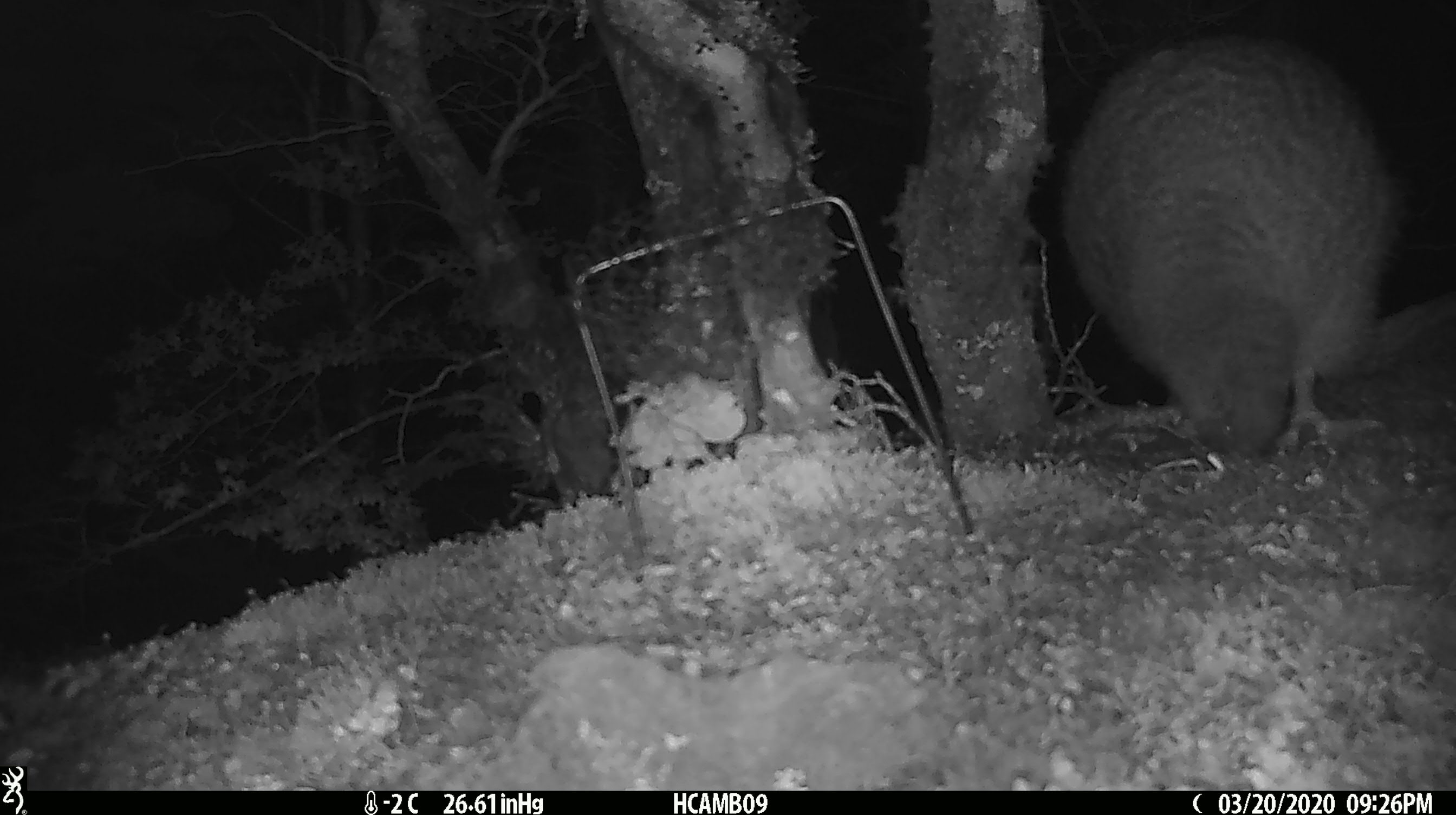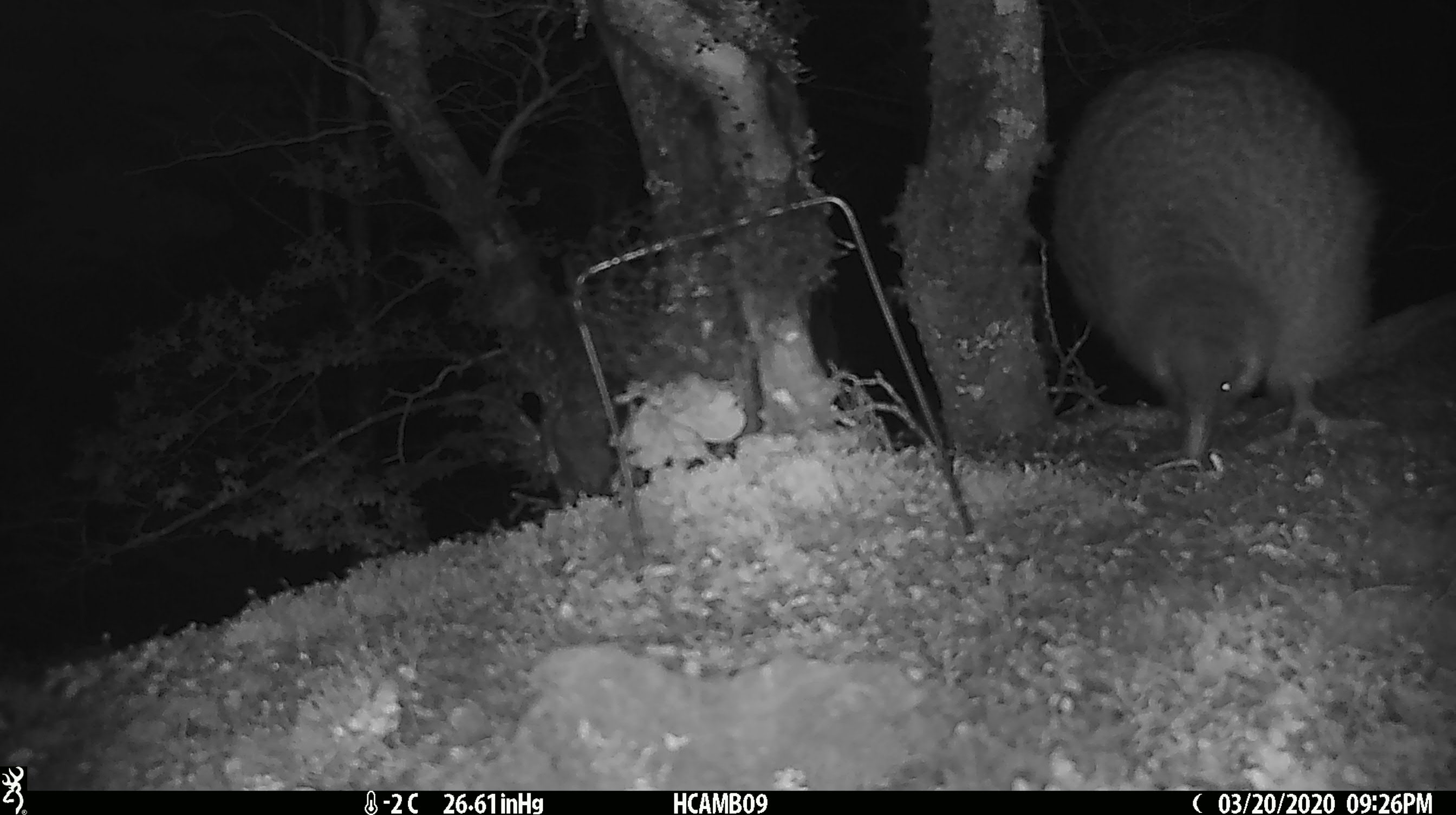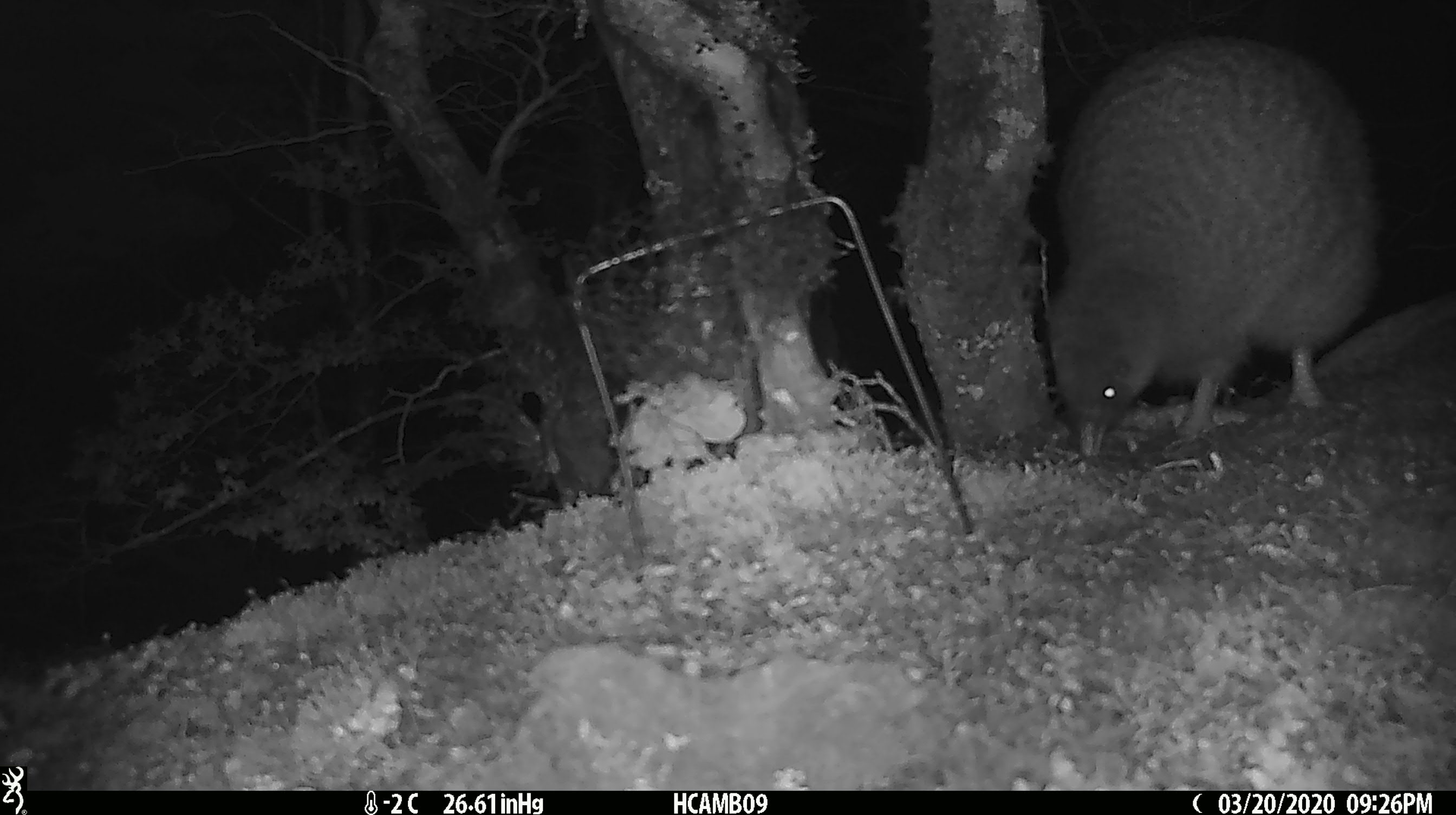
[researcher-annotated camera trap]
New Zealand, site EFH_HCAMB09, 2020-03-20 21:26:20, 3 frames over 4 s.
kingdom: Animalia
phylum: Chordata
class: Aves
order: Apterygiformes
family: Apterygidae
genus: Apteryx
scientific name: Apteryx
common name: kiwi